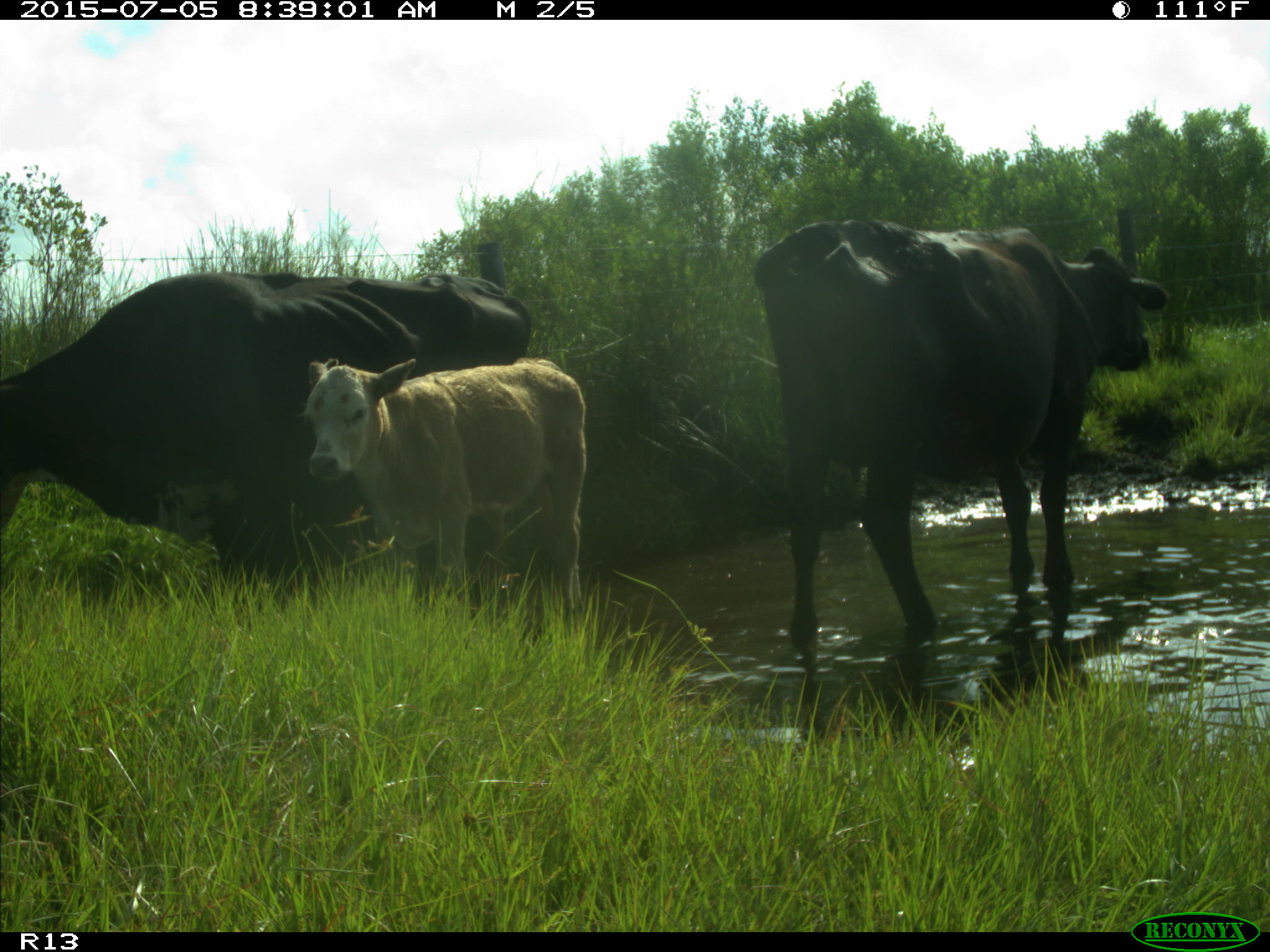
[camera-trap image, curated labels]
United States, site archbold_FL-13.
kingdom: Animalia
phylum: Chordata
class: Mammalia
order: Artiodactyla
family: Bovidae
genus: Bos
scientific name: Bos taurus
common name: domestic cow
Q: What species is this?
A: Bos taurus (domestic cow).